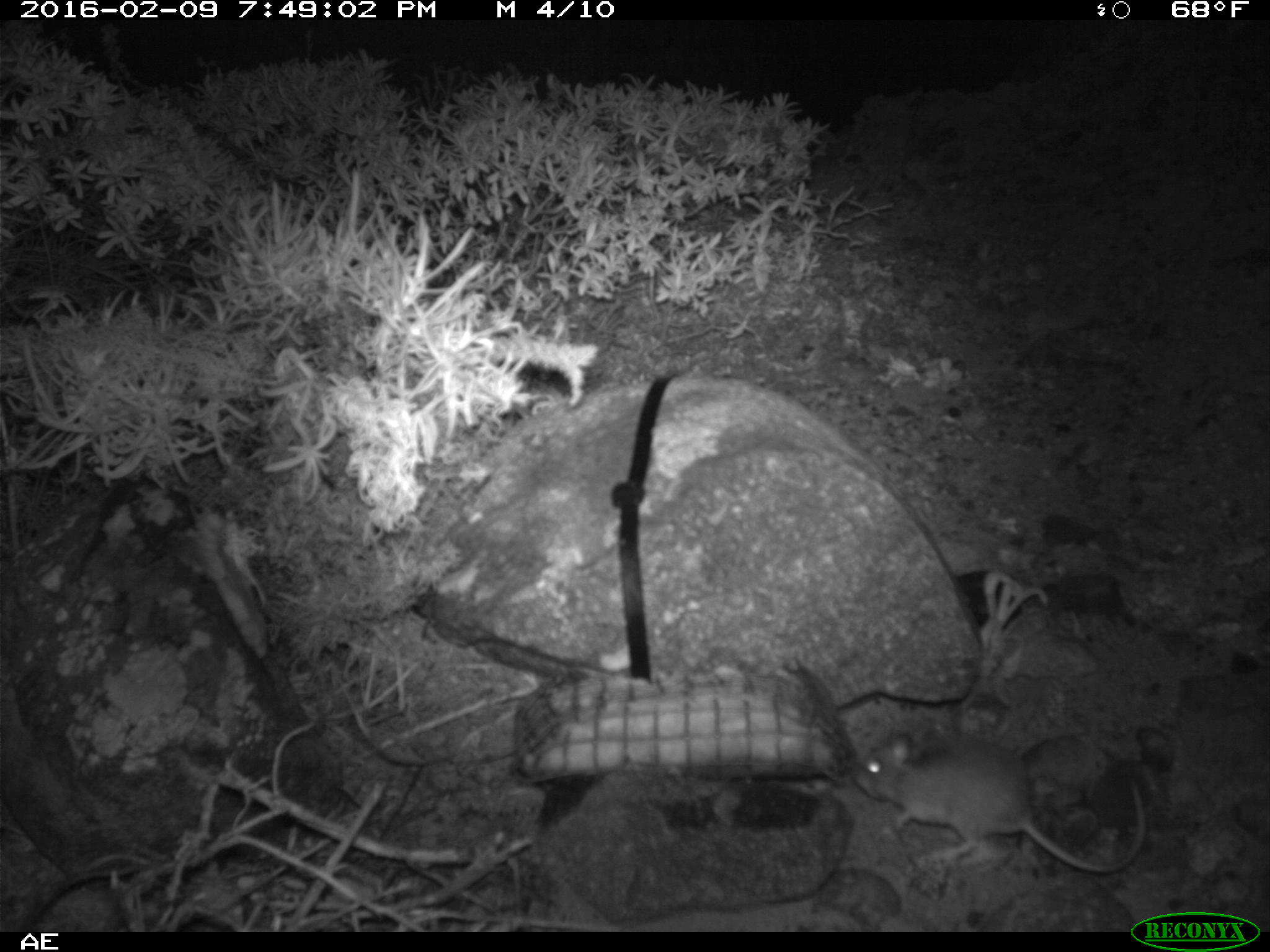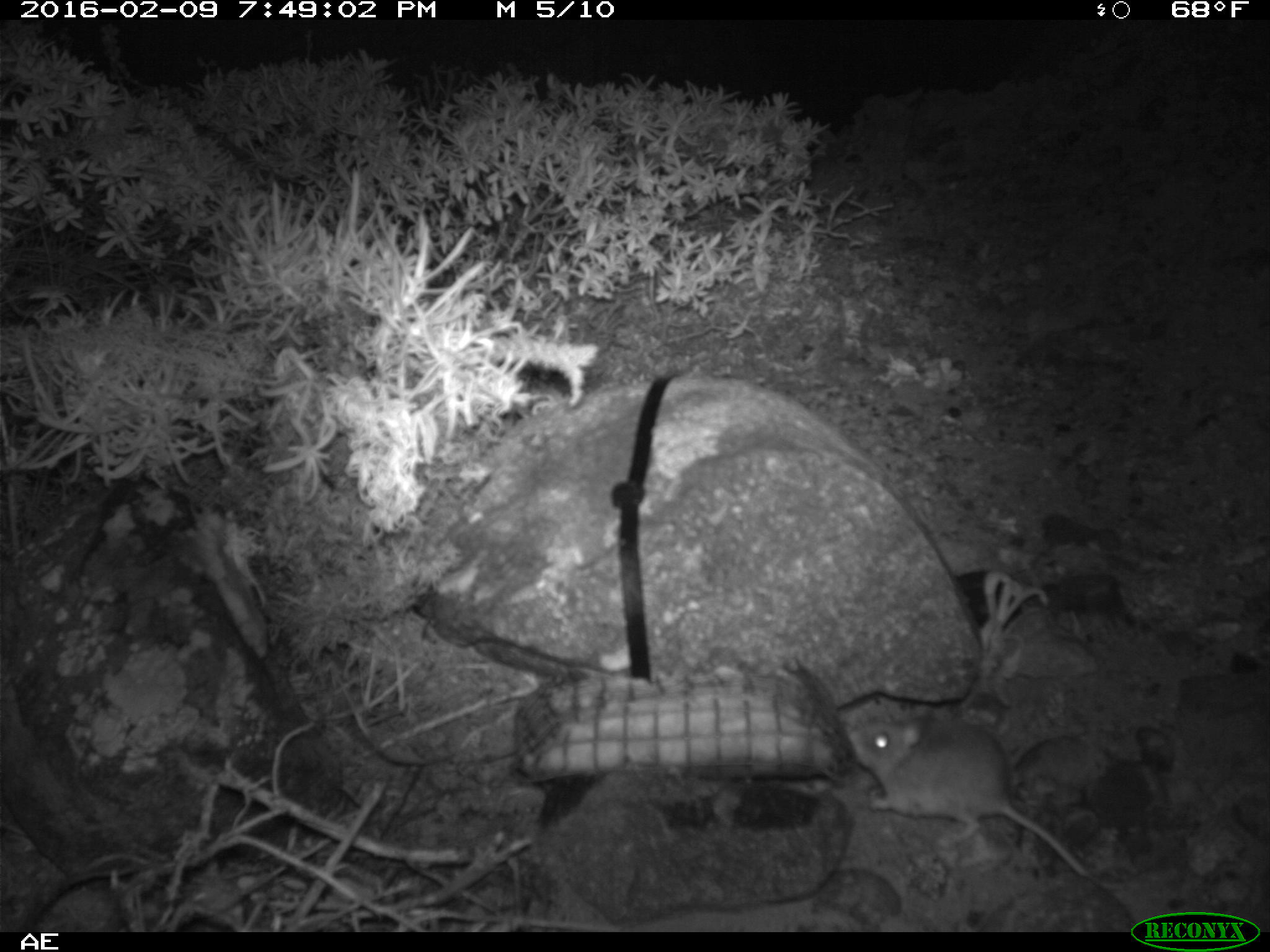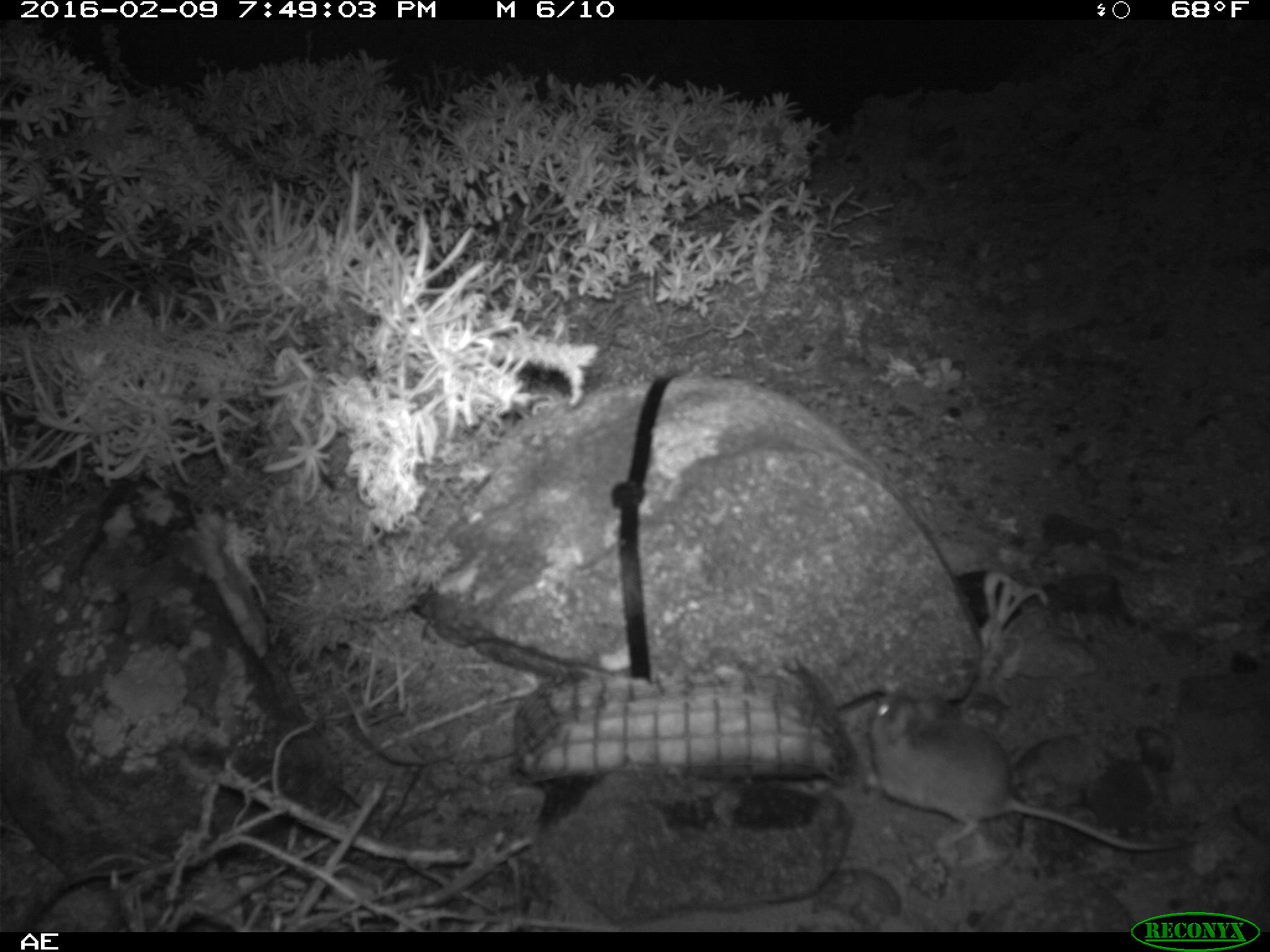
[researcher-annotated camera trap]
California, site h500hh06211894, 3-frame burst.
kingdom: Animalia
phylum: Chordata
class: Mammalia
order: Rodentia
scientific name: Rodentia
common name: rodent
Rodent (Rodentia).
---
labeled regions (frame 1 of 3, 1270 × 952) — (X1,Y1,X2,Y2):
rodent: (851,726,1147,876)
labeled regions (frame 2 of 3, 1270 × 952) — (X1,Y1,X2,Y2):
rodent: (854,710,1098,883)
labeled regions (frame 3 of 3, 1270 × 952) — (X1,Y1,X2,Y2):
rodent: (873,690,1188,849)